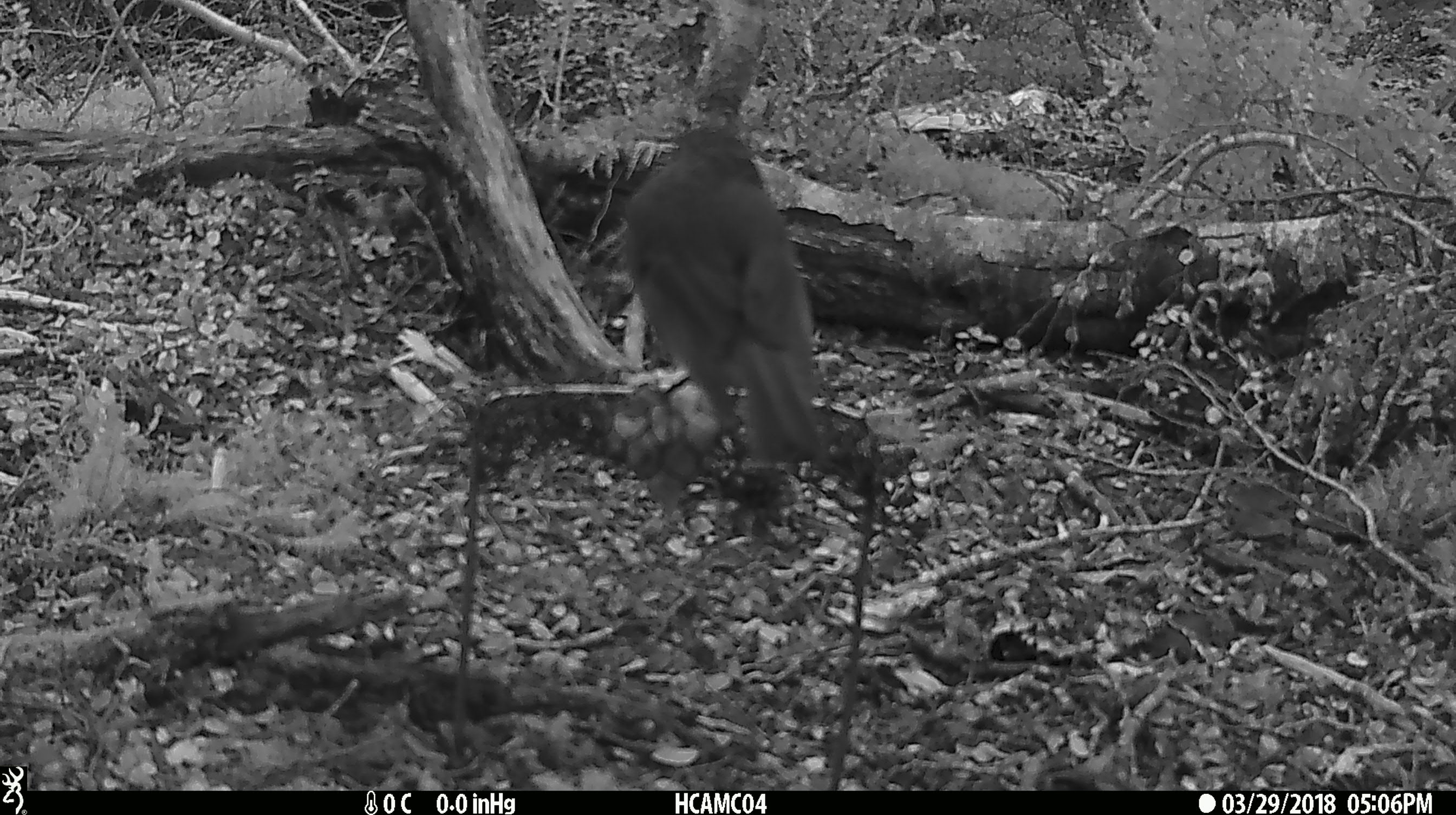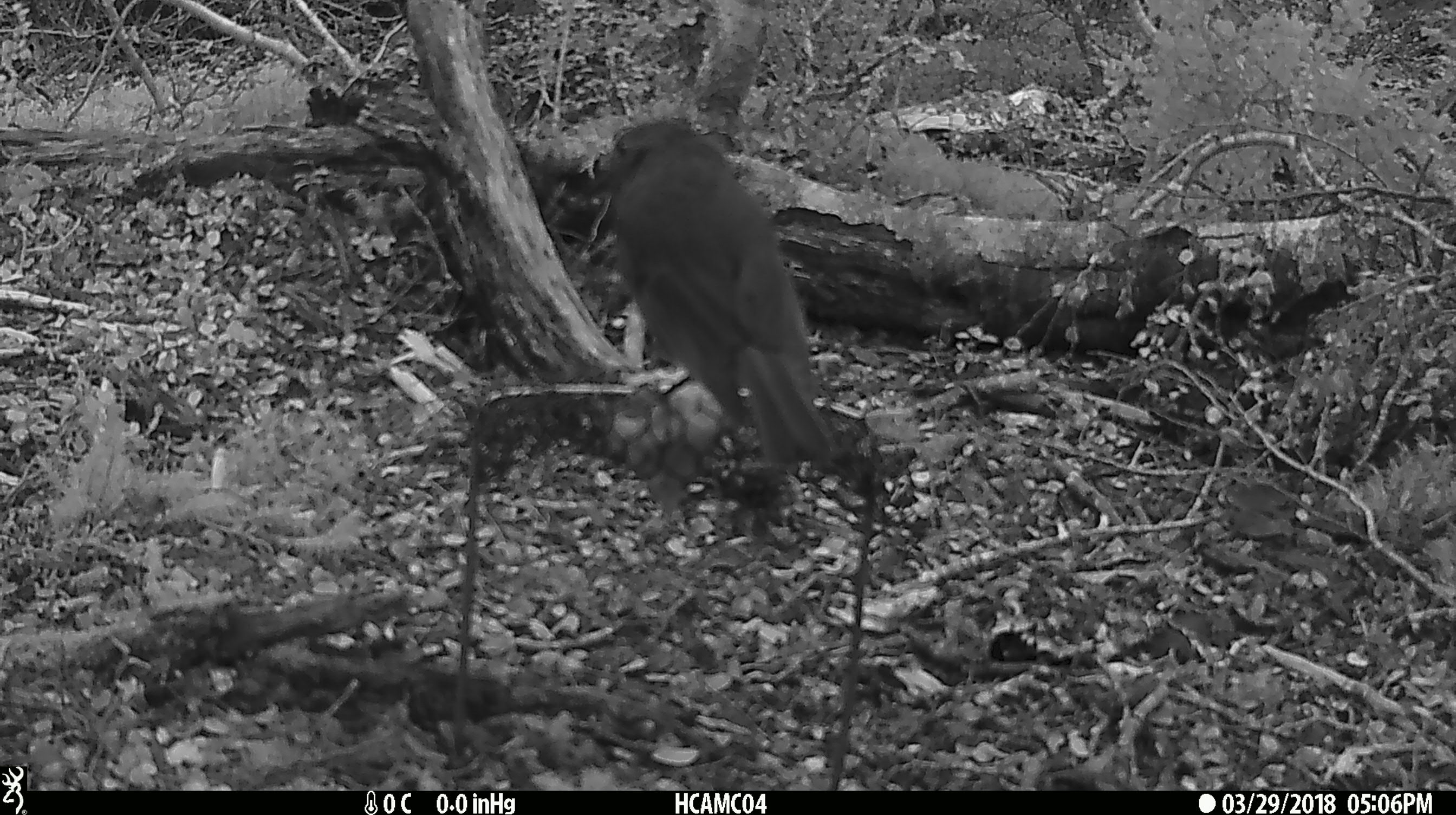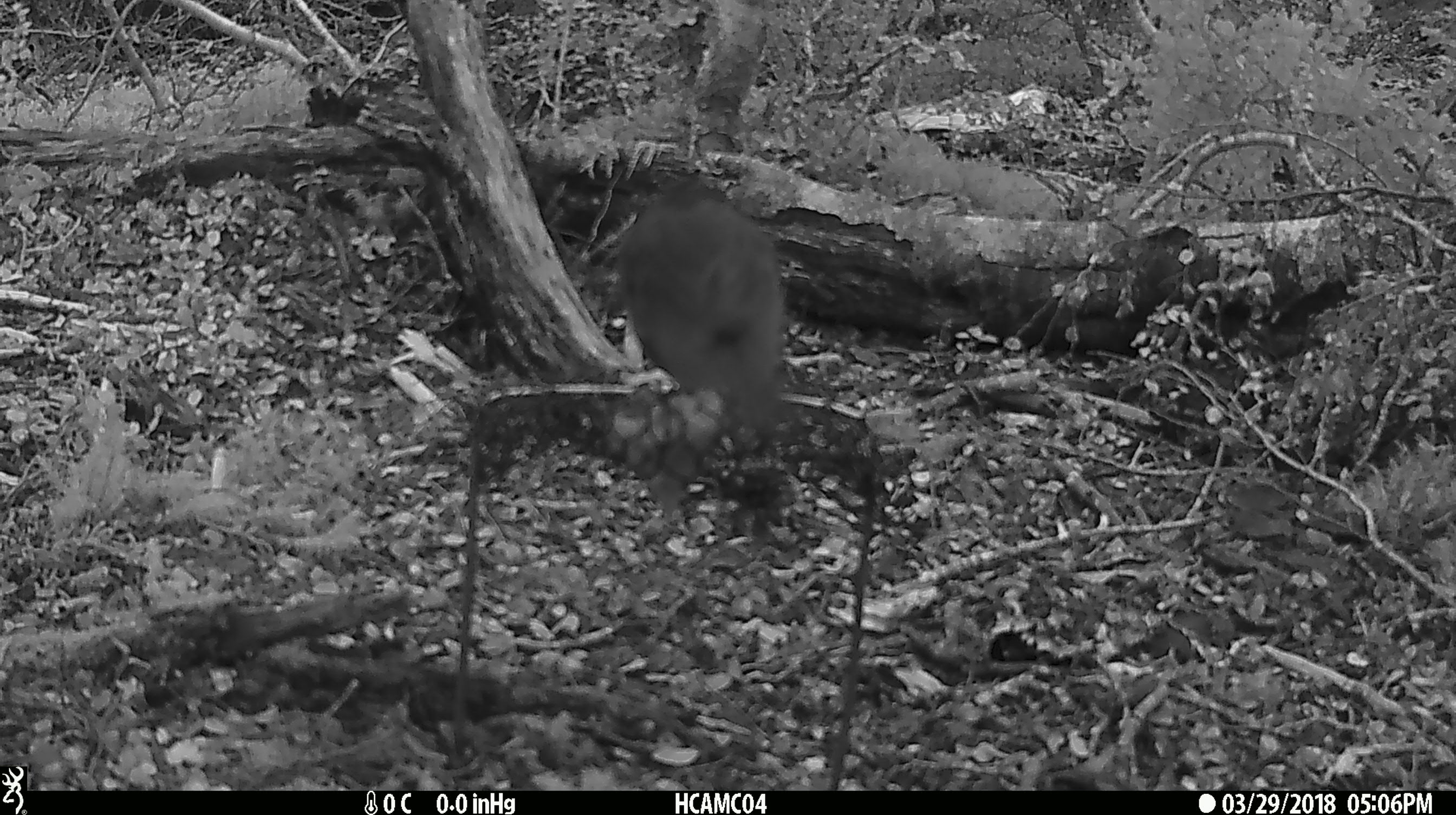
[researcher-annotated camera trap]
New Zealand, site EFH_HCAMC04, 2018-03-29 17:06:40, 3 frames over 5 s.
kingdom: Animalia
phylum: Chordata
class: Aves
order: Passeriformes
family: Petroicidae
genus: Petroica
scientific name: Petroica australis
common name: new zealand robin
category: robin